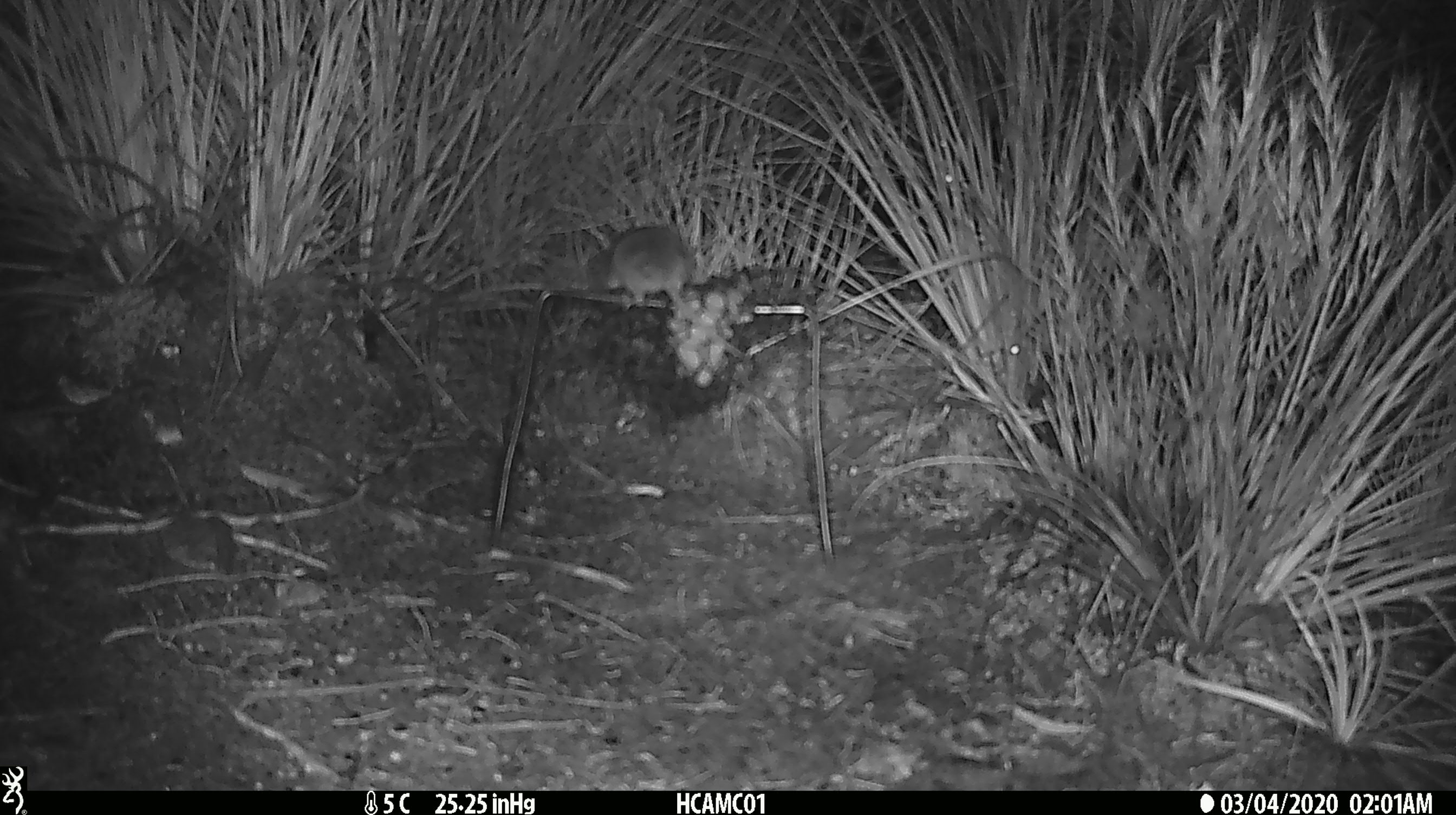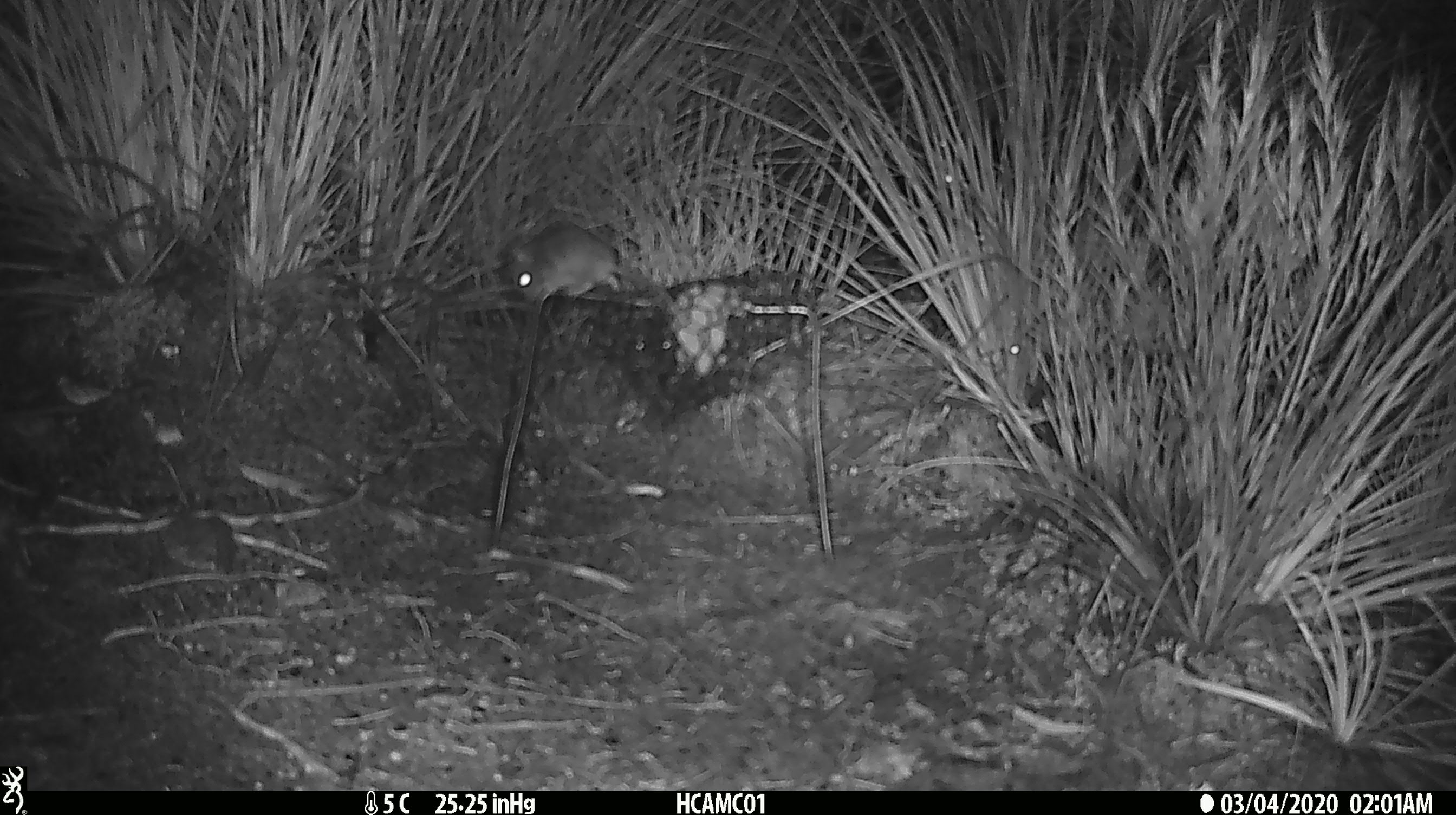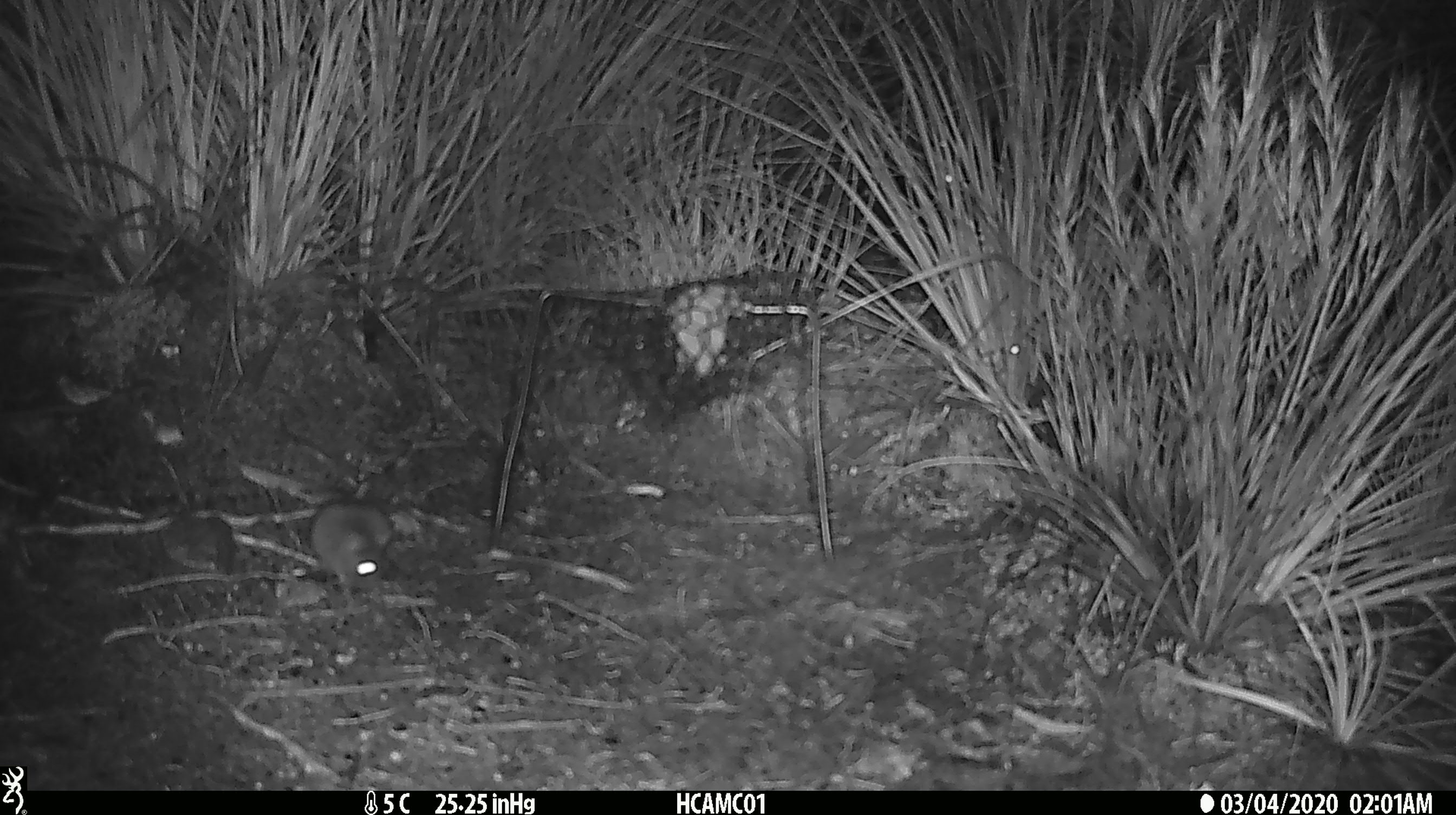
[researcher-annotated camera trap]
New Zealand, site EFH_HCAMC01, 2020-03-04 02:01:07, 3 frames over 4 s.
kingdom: Animalia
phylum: Chordata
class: Mammalia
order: Rodentia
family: Muridae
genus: Mus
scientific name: Mus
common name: mouse